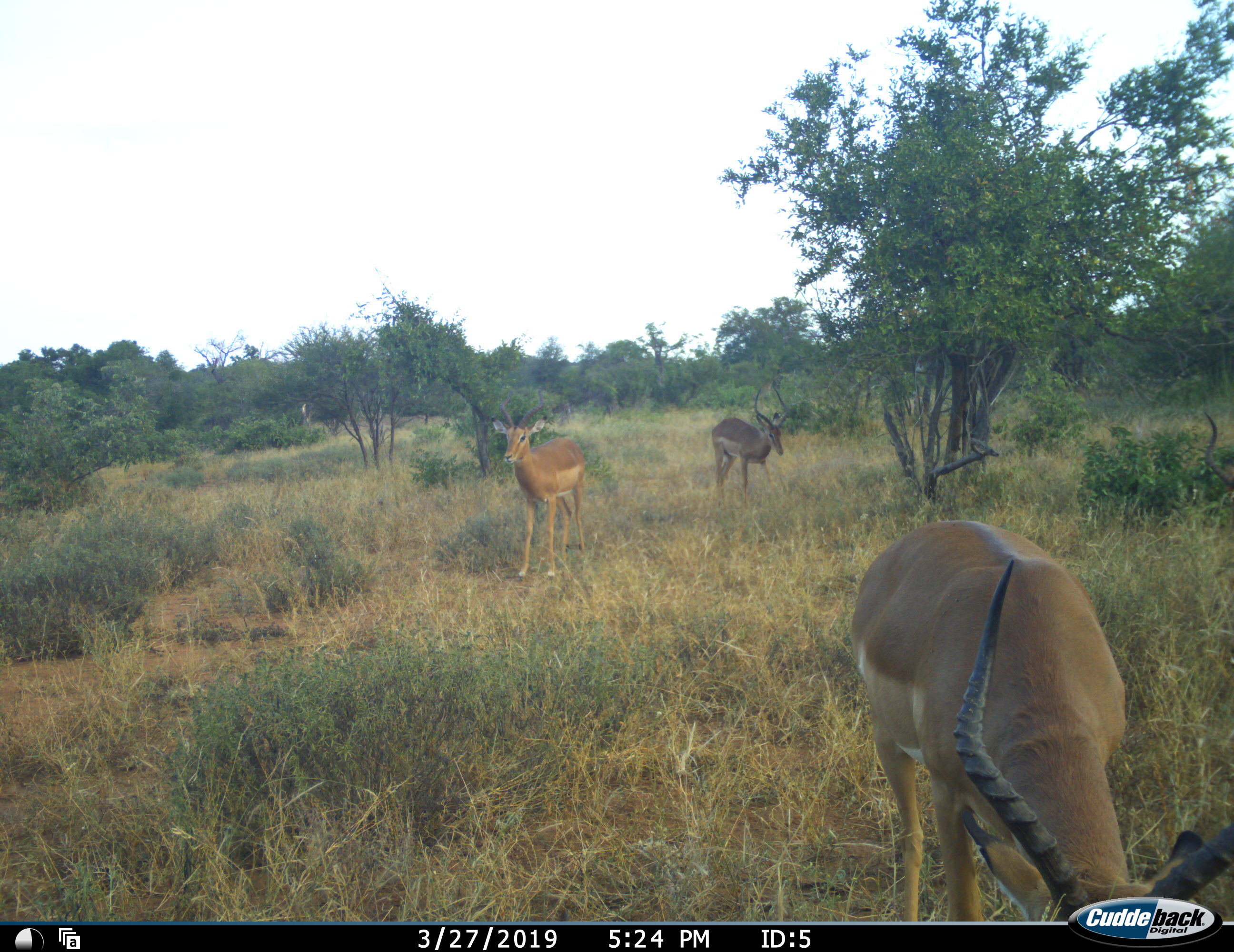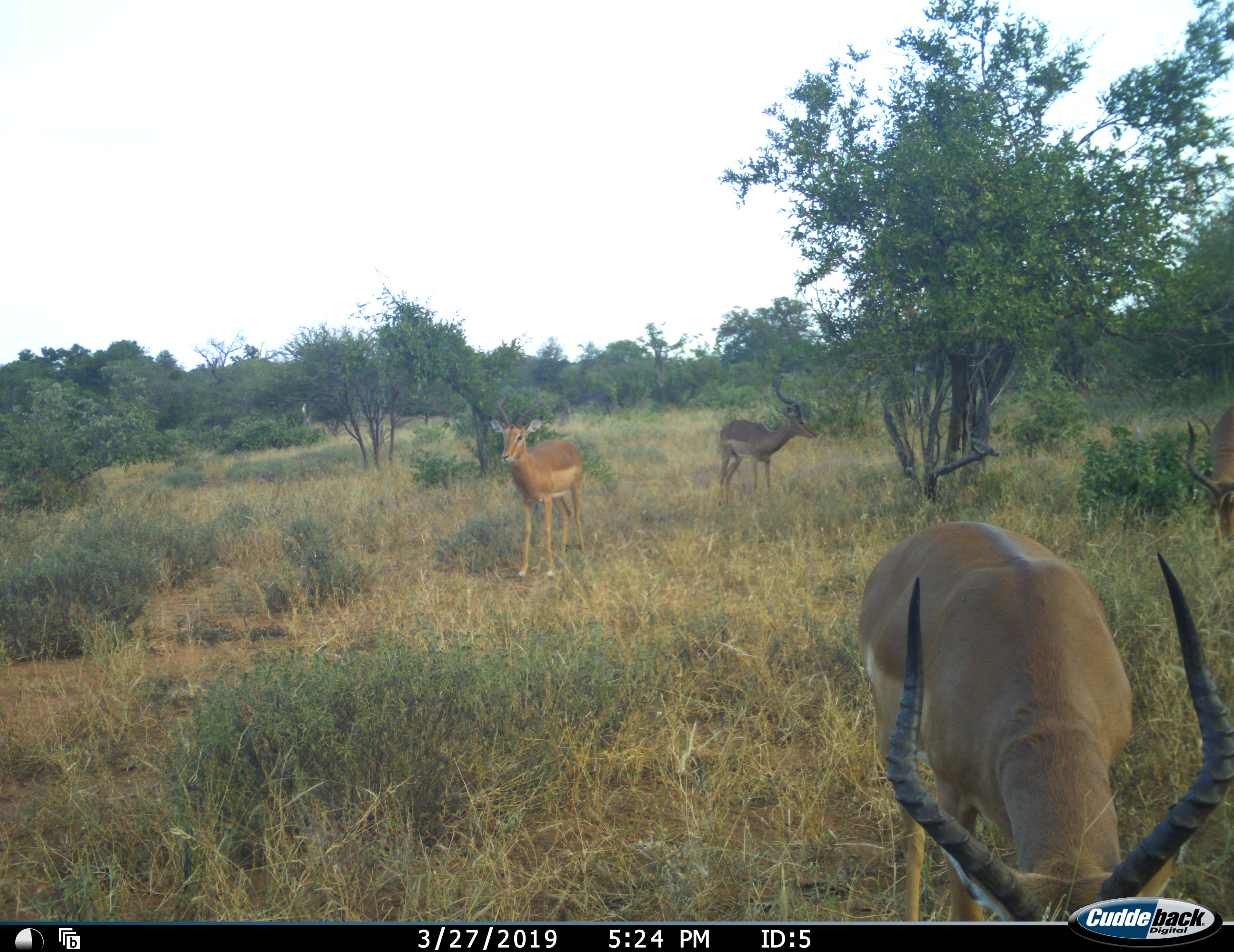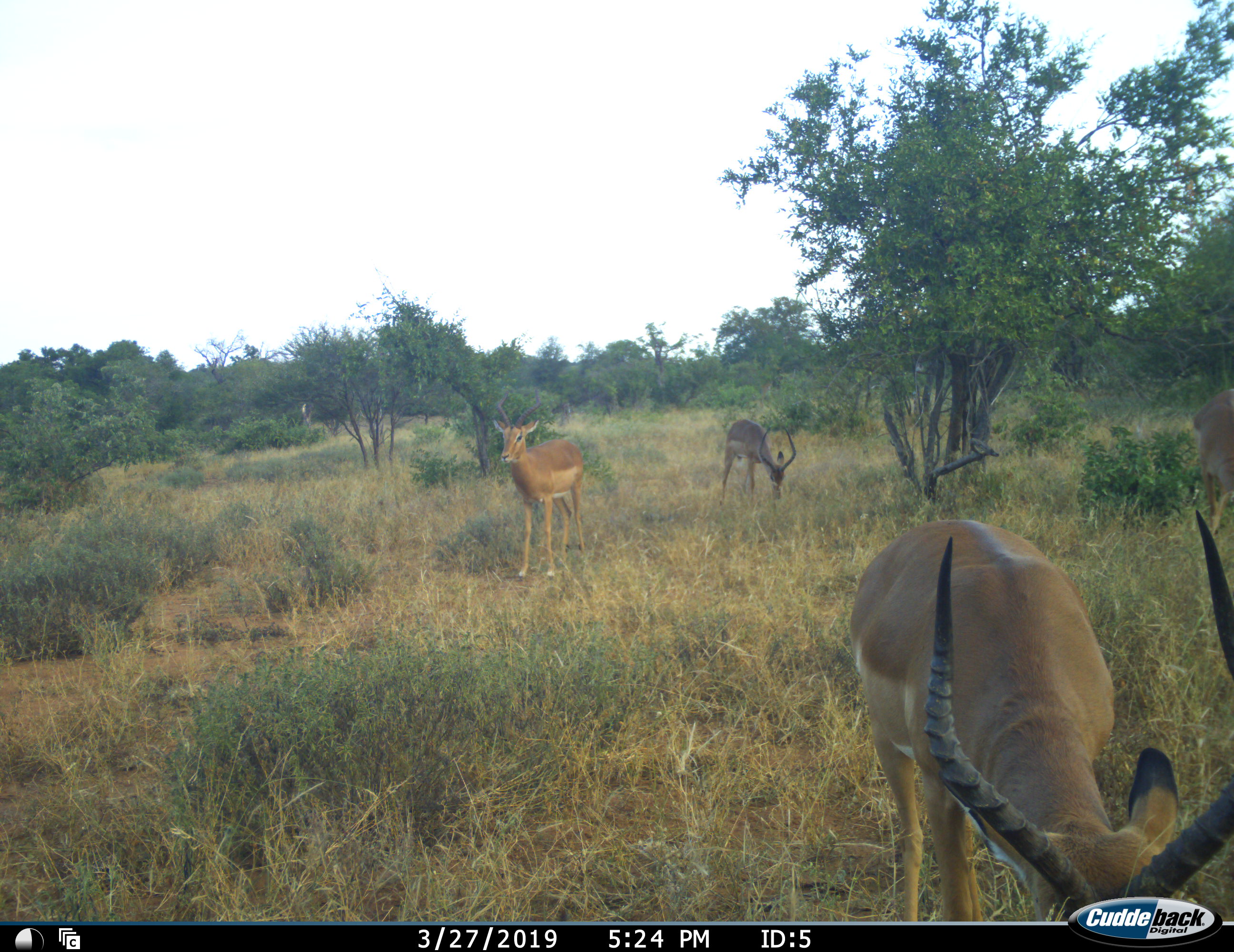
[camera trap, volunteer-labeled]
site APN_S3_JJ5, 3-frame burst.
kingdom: Animalia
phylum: Chordata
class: Mammalia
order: Artiodactyla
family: Bovidae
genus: Aepyceros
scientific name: Aepyceros melampus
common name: impala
Impala (Aepyceros melampus), count 4. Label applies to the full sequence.